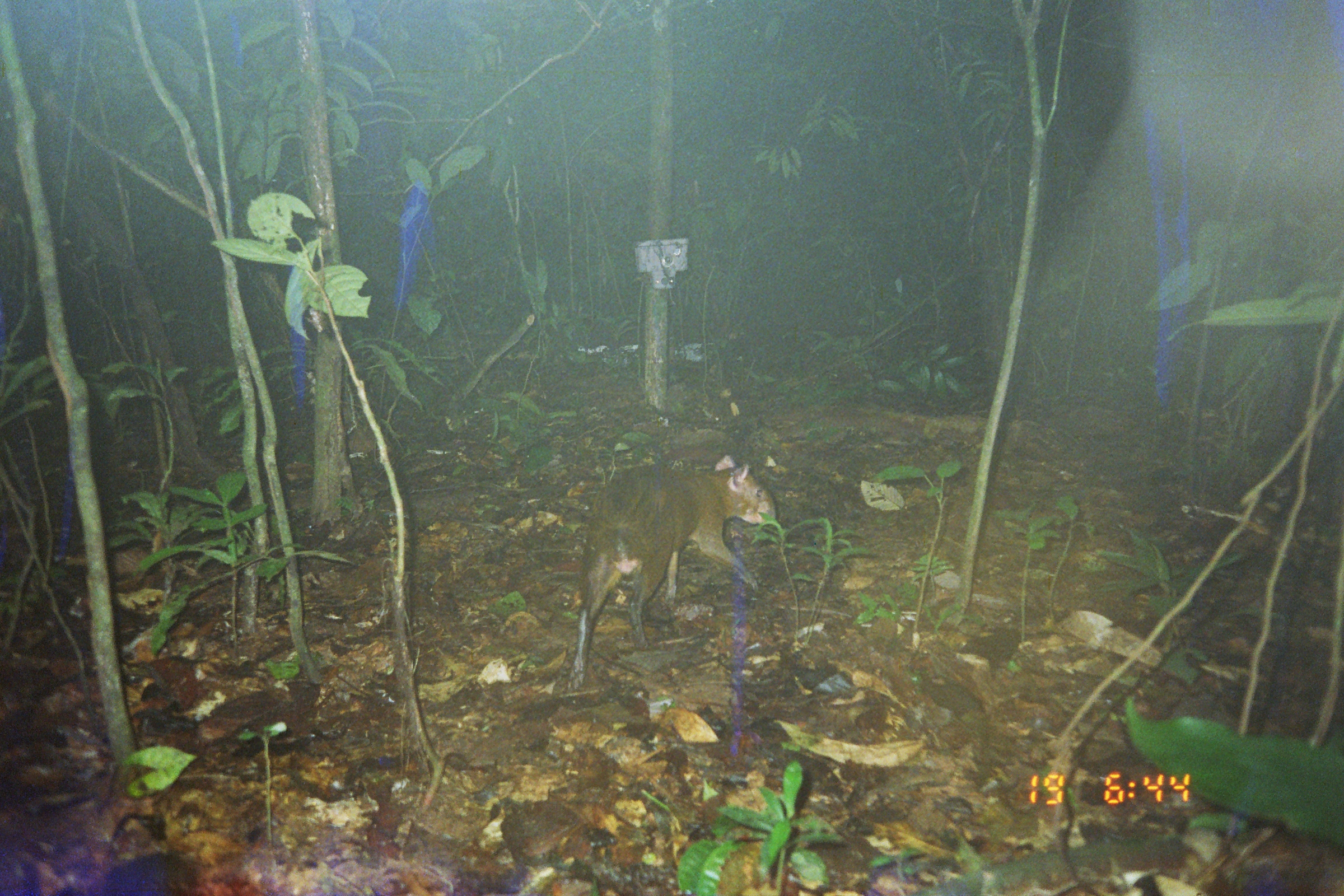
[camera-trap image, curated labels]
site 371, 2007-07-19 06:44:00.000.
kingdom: Animalia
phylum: Chordata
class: Mammalia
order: Rodentia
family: Dasyproctidae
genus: Dasyprocta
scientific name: Dasyprocta punctata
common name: central american agouti